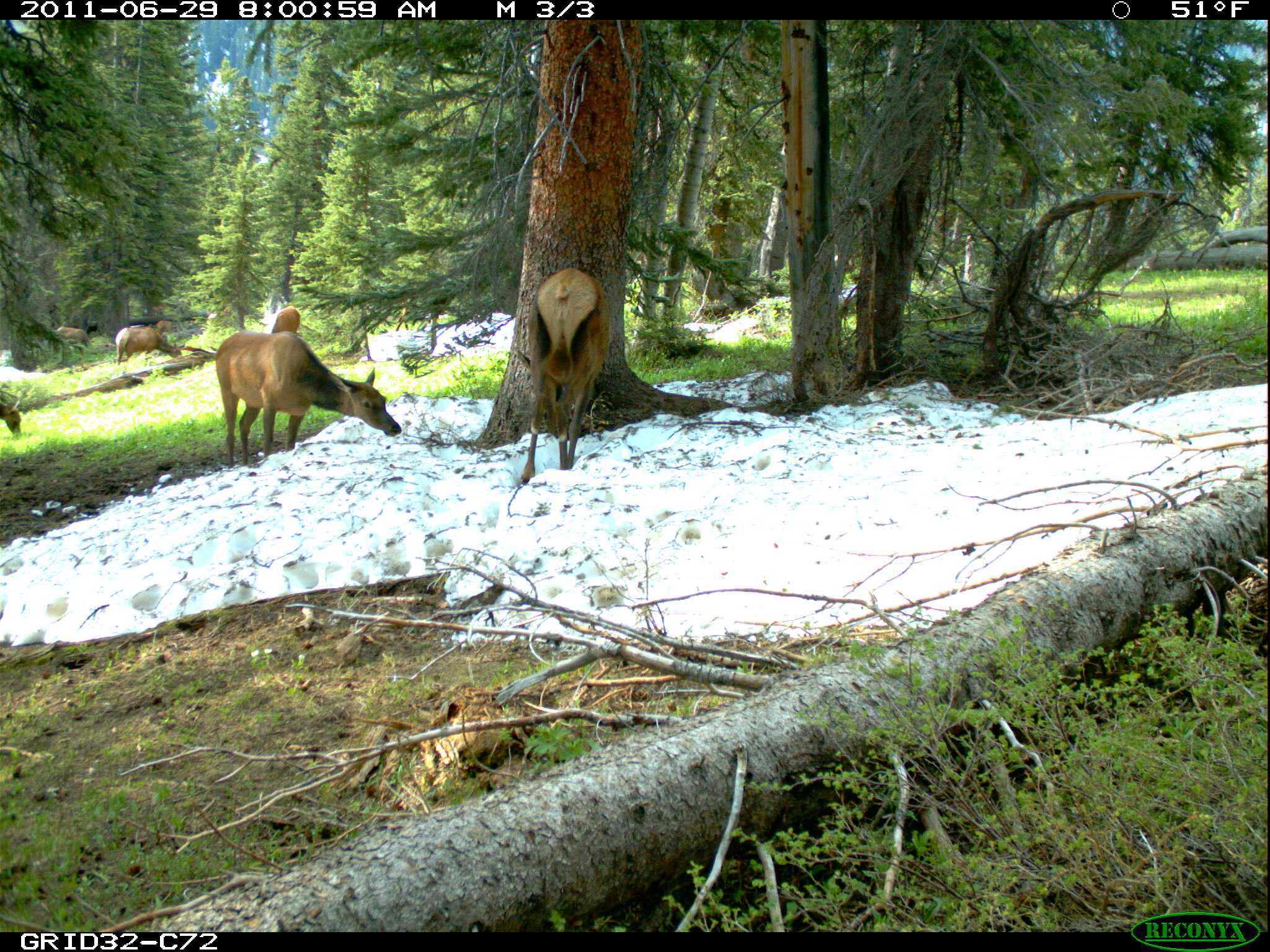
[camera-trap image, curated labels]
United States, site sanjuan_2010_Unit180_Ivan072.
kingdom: Animalia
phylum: Chordata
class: Mammalia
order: Artiodactyla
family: Cervidae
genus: Cervus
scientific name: Cervus elaphus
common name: red deer